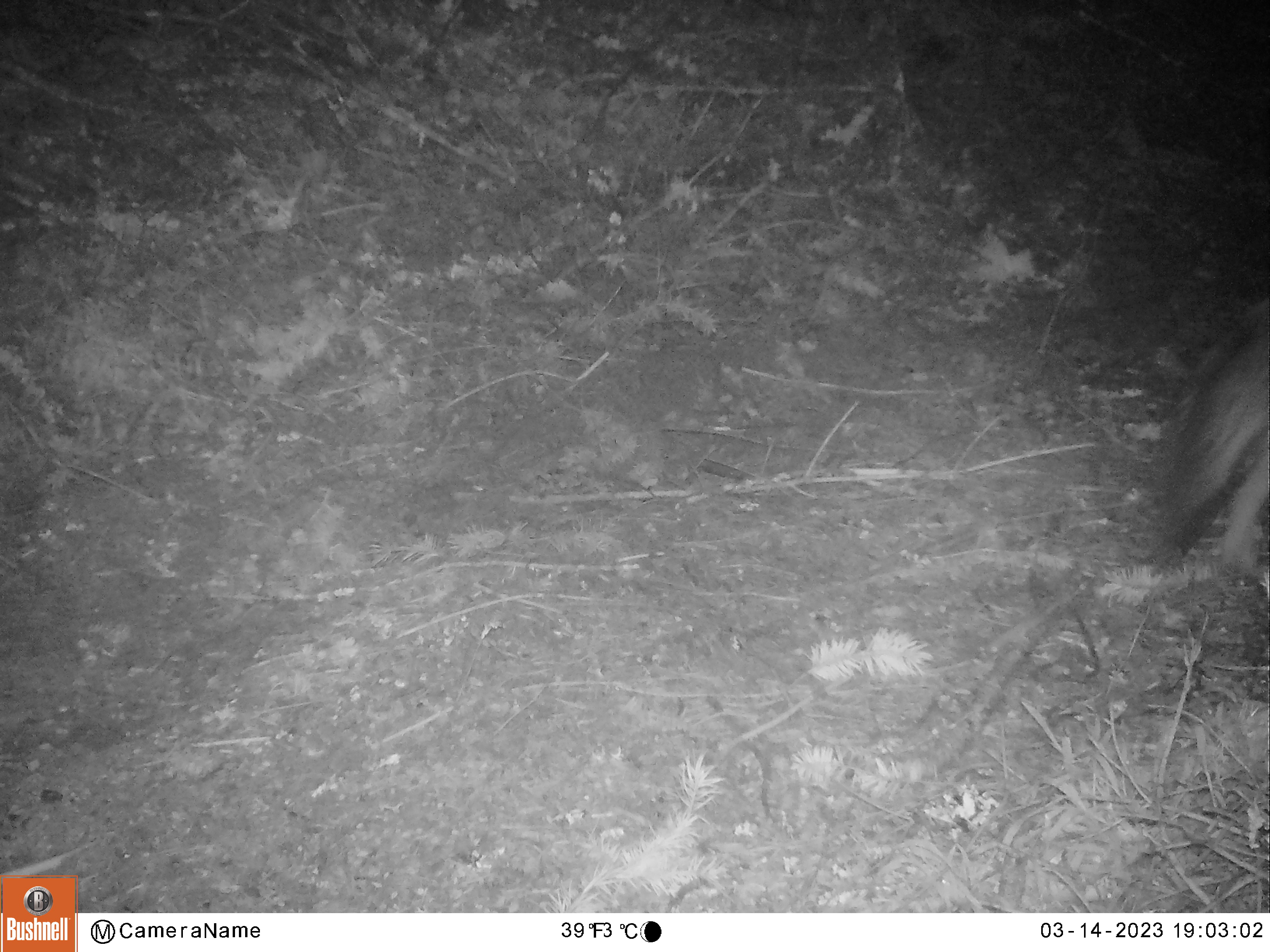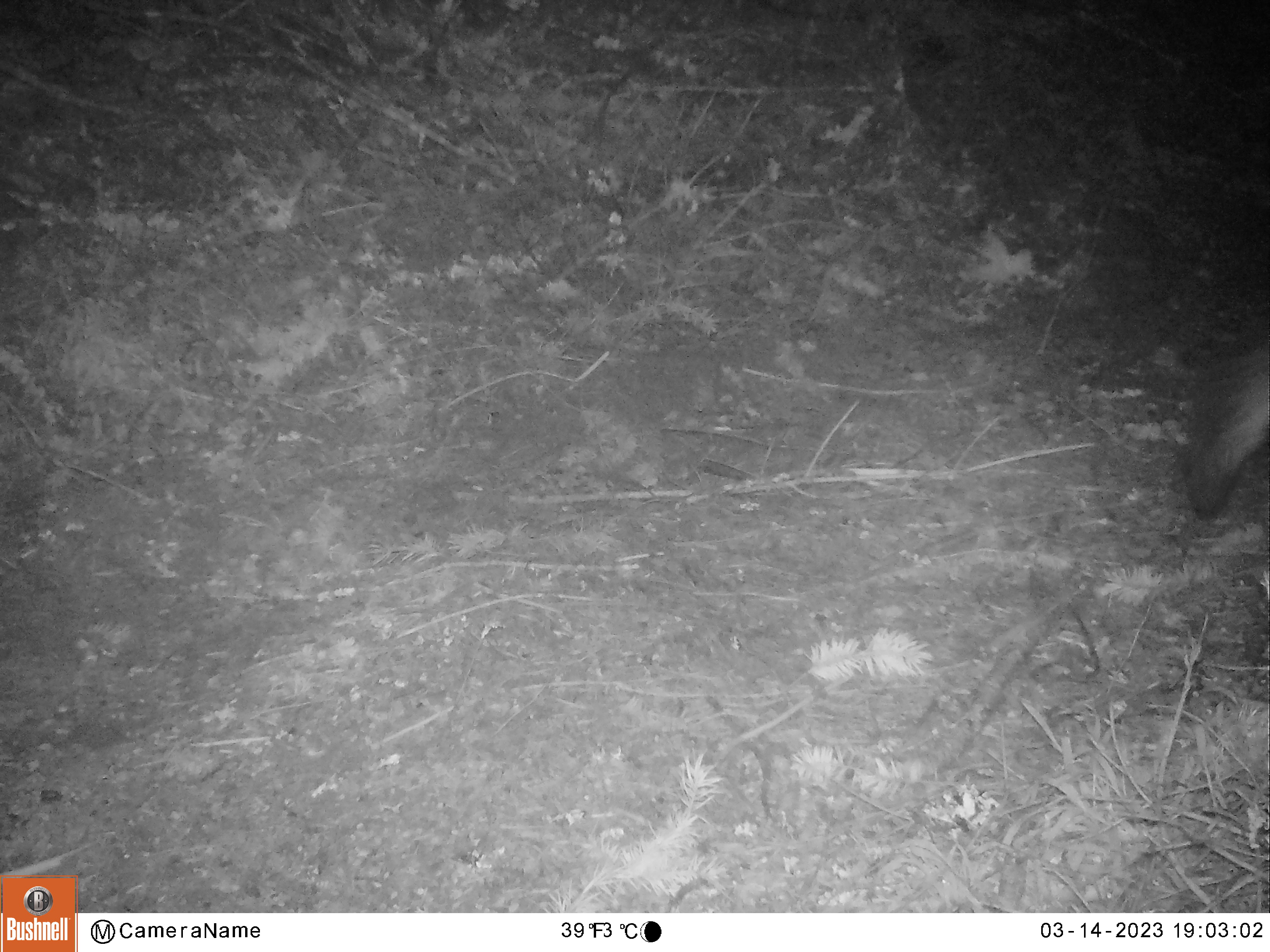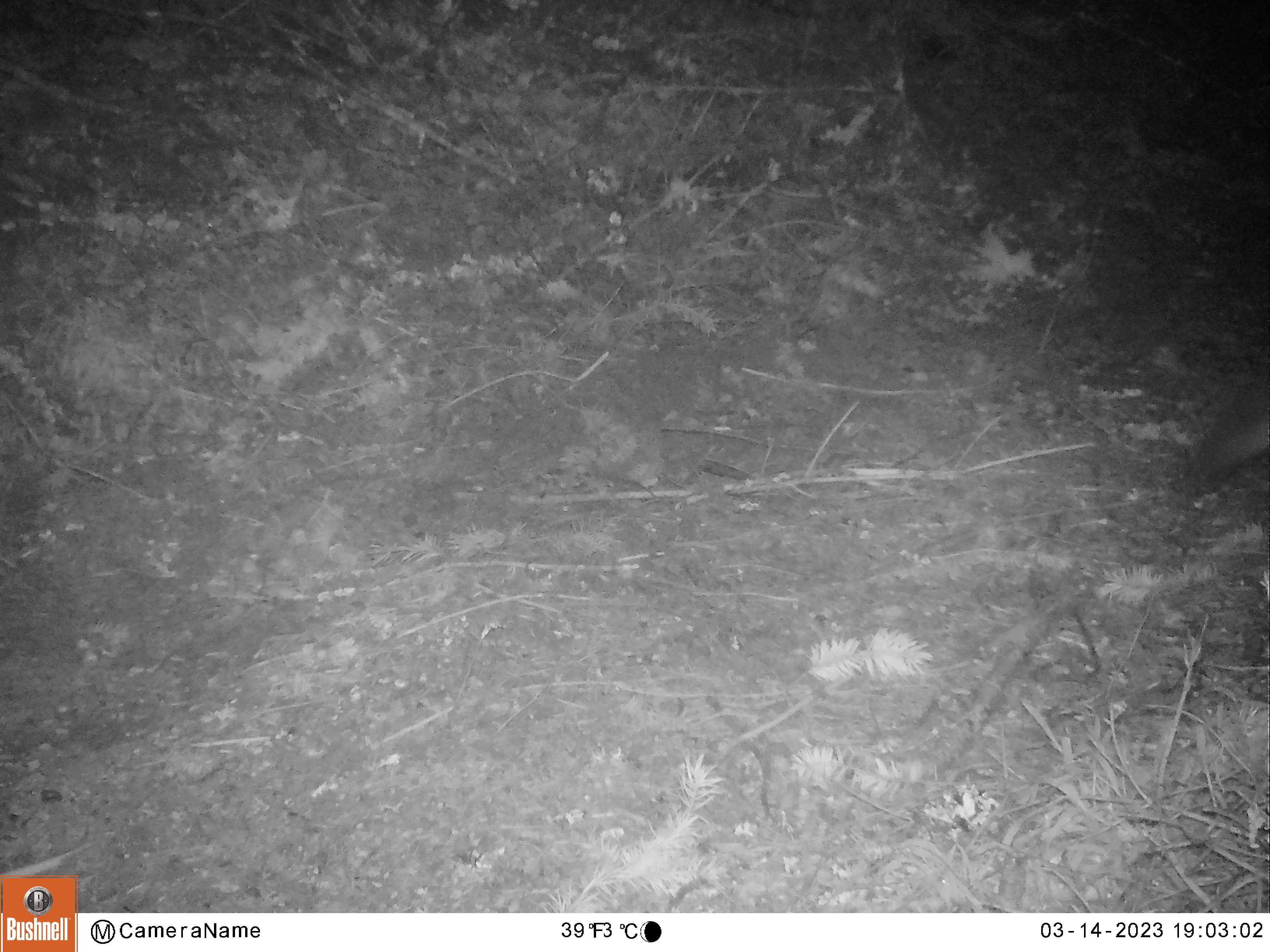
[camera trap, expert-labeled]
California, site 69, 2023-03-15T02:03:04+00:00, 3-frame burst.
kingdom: Animalia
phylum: Chordata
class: Mammalia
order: Carnivora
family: Canidae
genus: Urocyon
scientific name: Urocyon cinereoargenteus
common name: gray fox